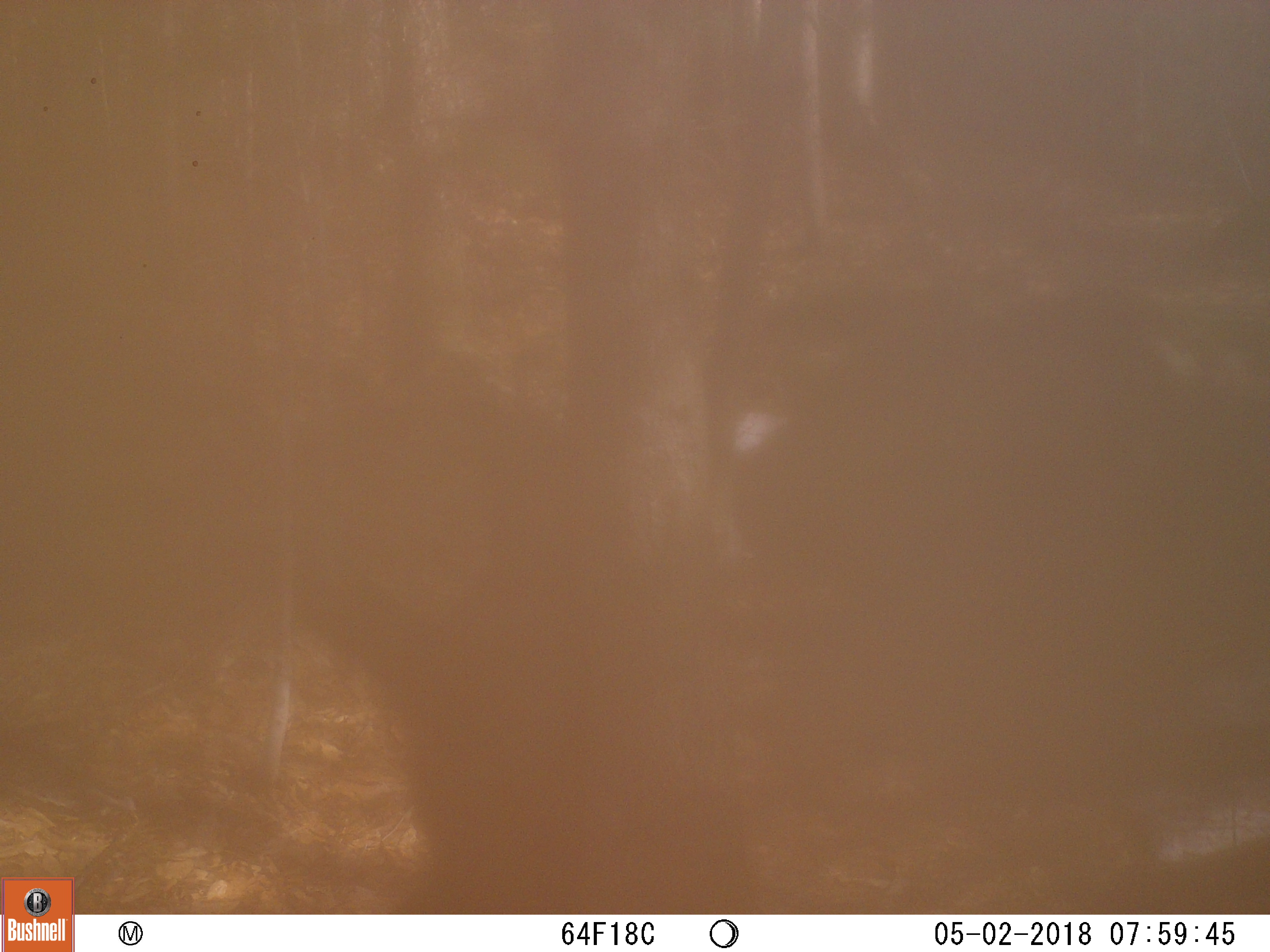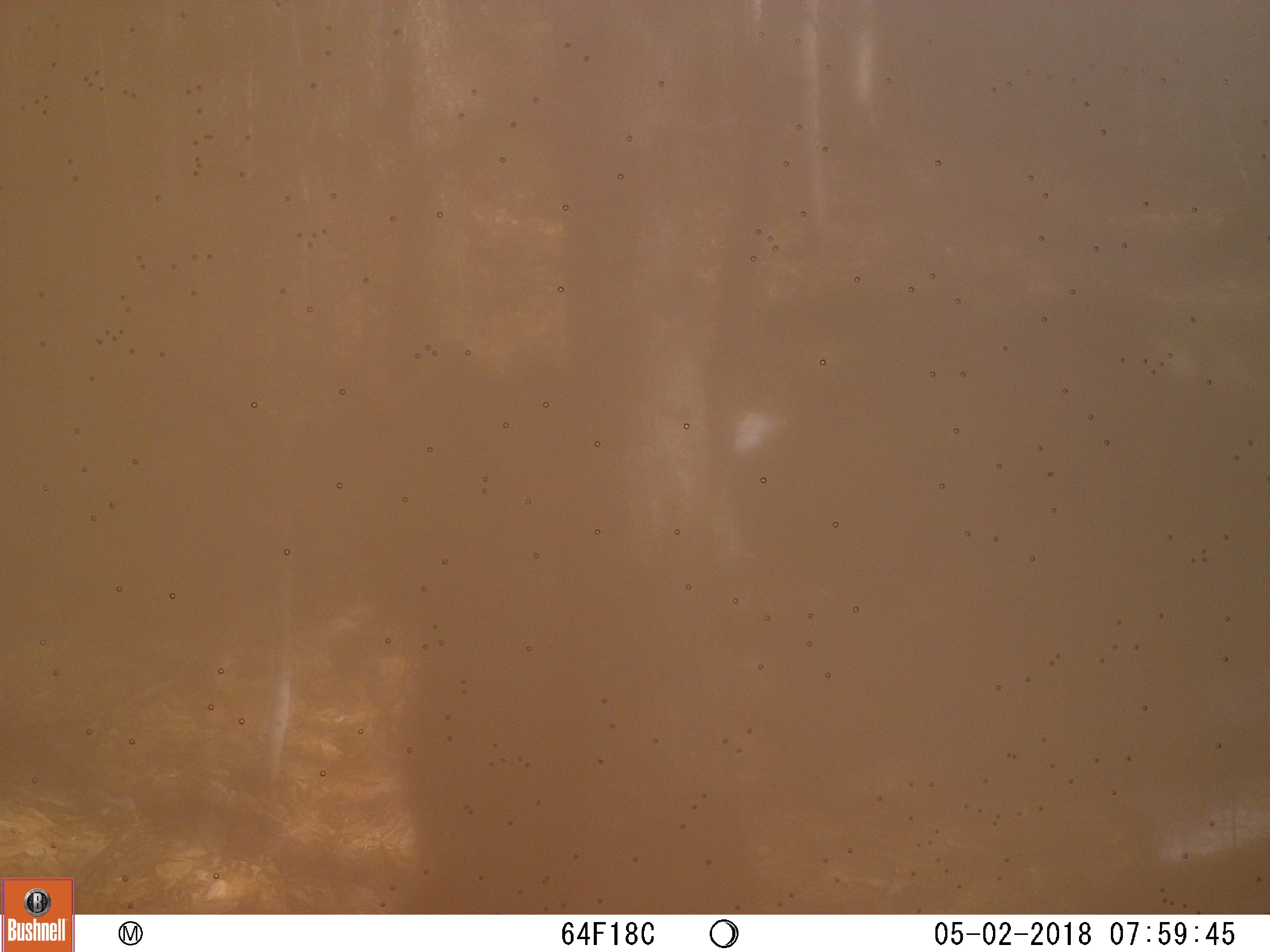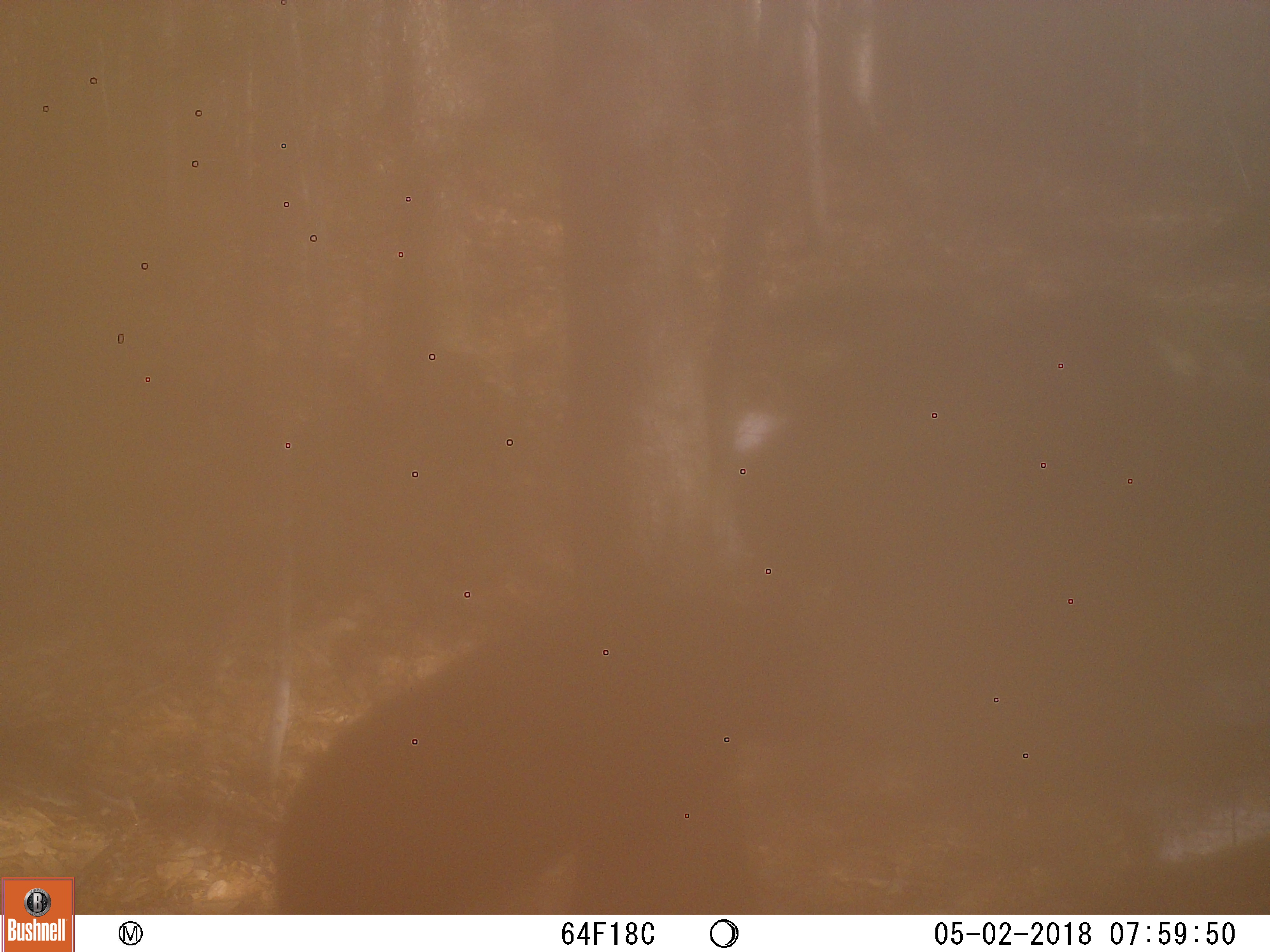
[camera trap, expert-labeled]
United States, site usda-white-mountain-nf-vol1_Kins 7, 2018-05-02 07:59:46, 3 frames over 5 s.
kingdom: Animalia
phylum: Chordata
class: Mammalia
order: Carnivora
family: Ursidae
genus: Ursus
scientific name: Ursus americanus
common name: black bear